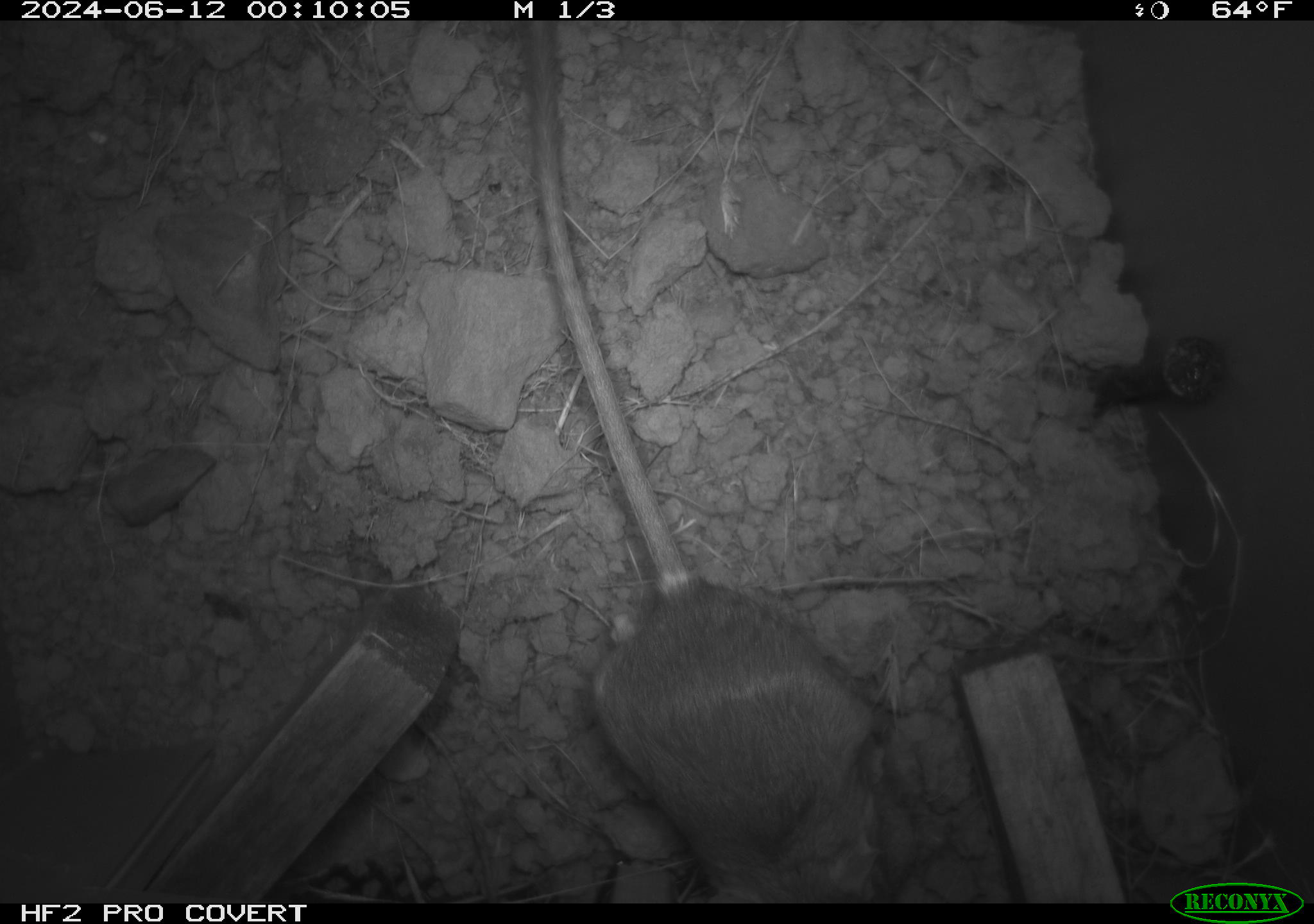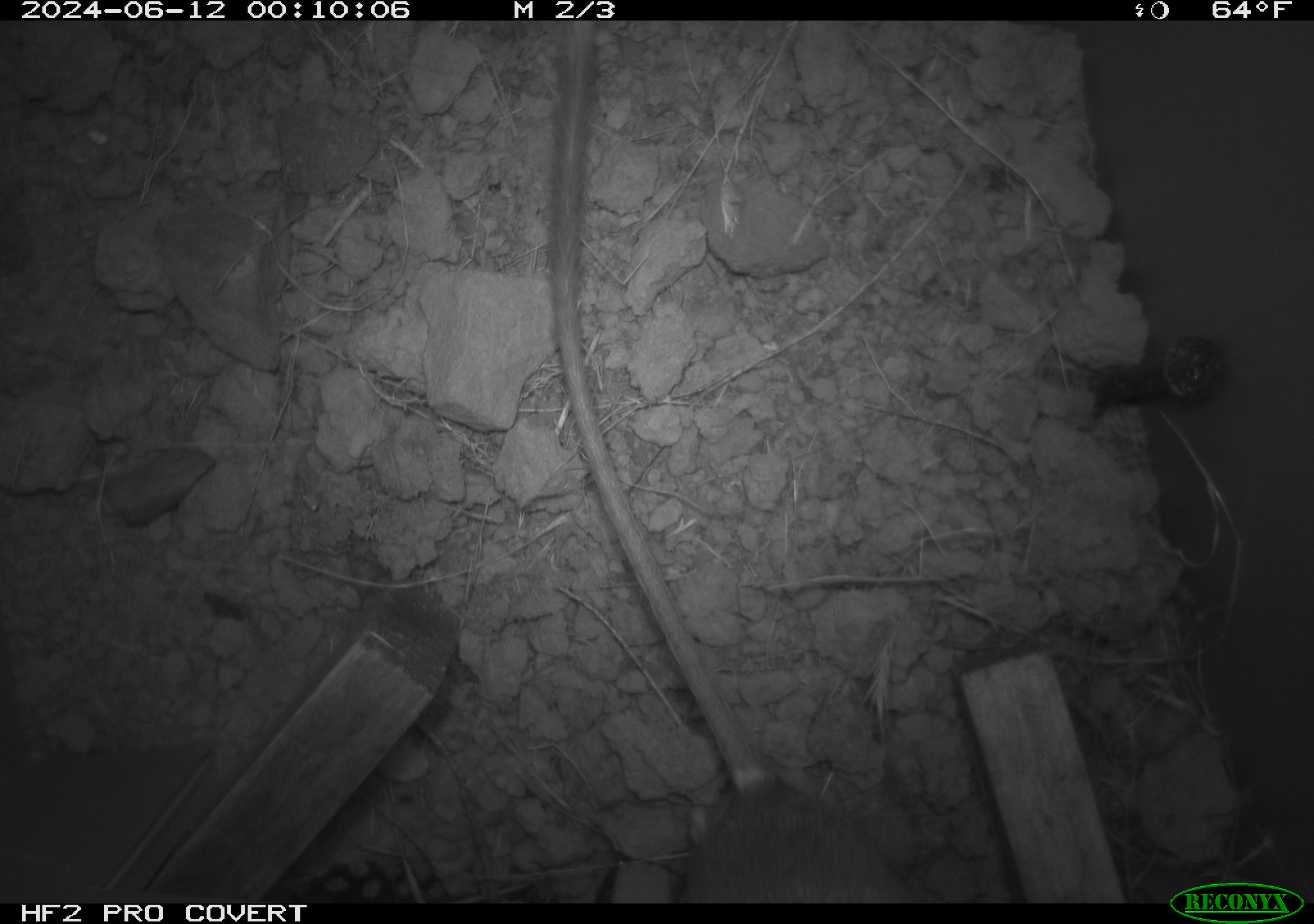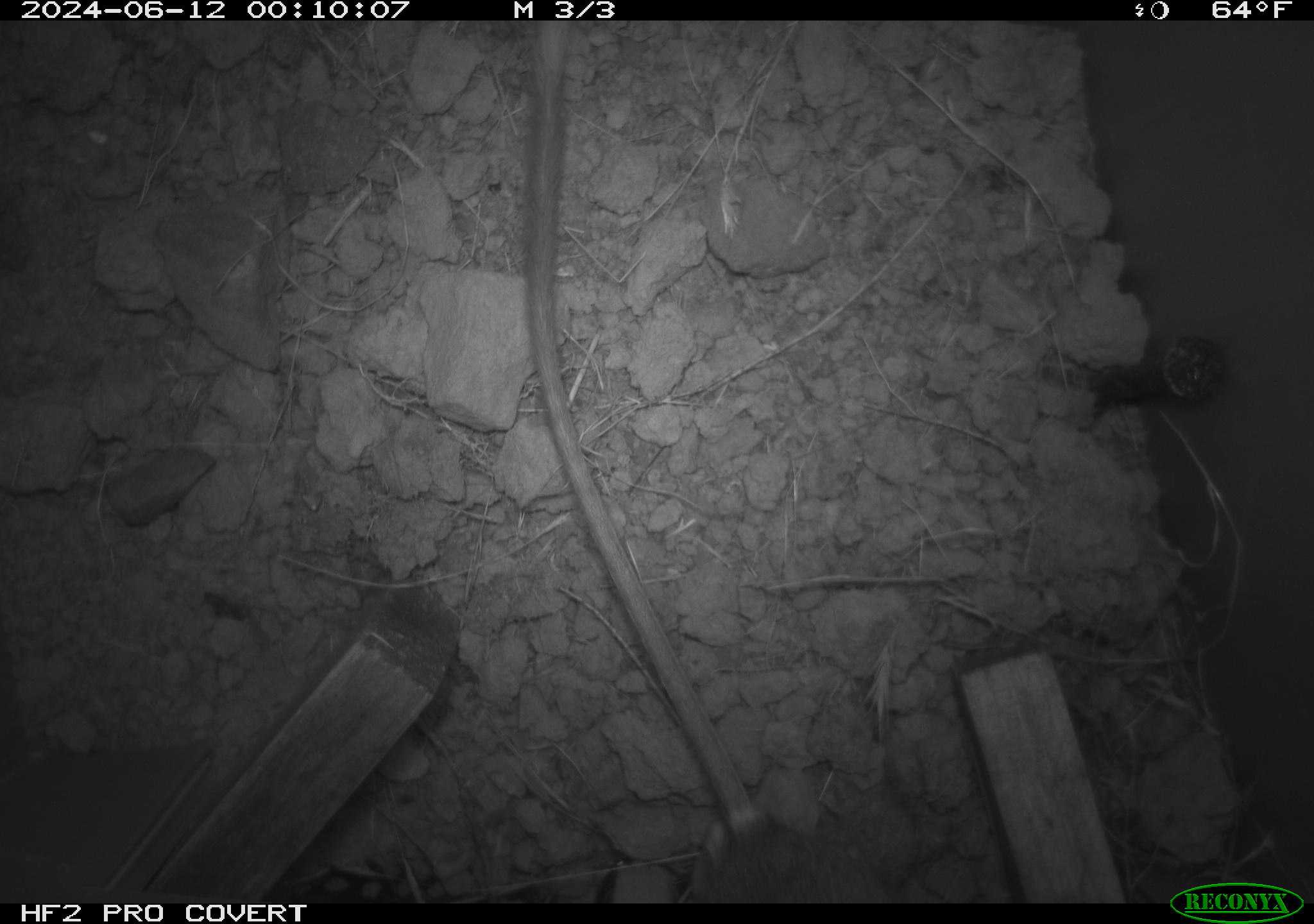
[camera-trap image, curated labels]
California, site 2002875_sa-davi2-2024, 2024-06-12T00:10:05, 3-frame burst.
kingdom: Animalia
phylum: Chordata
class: Mammalia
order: Rodentia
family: Heteromyidae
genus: Dipodomys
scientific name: Dipodomys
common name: kangaroo rats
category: dipodomys species